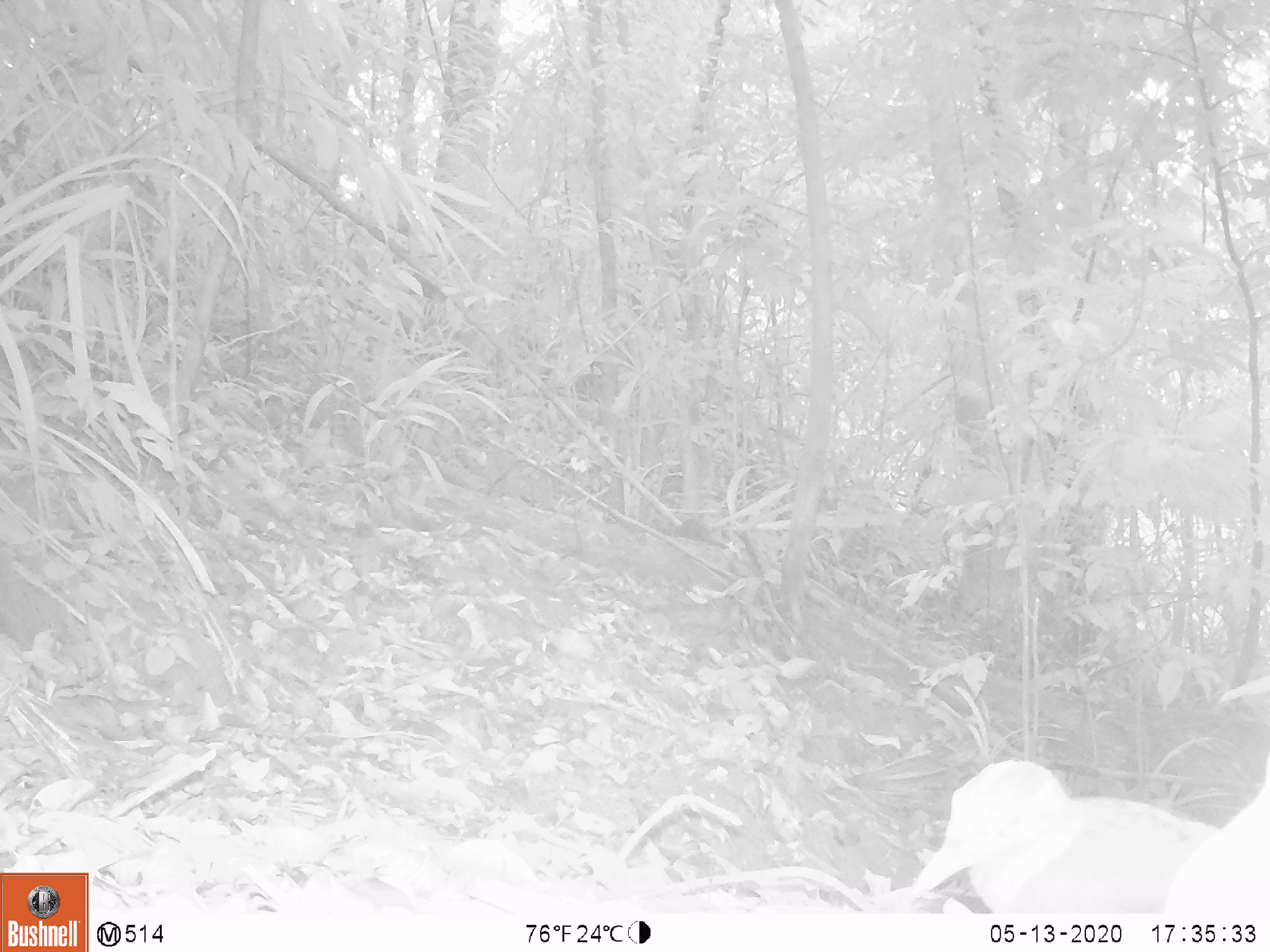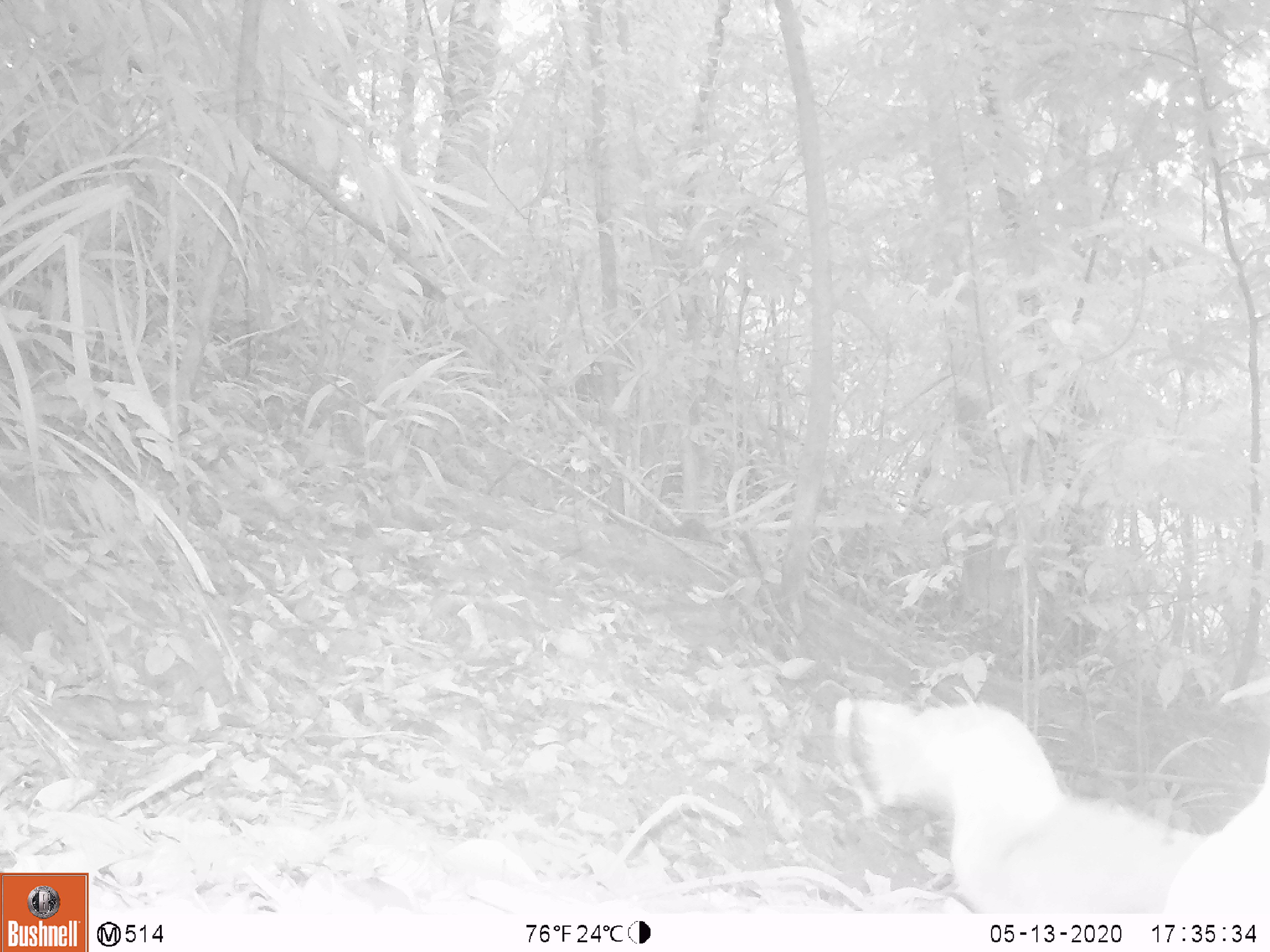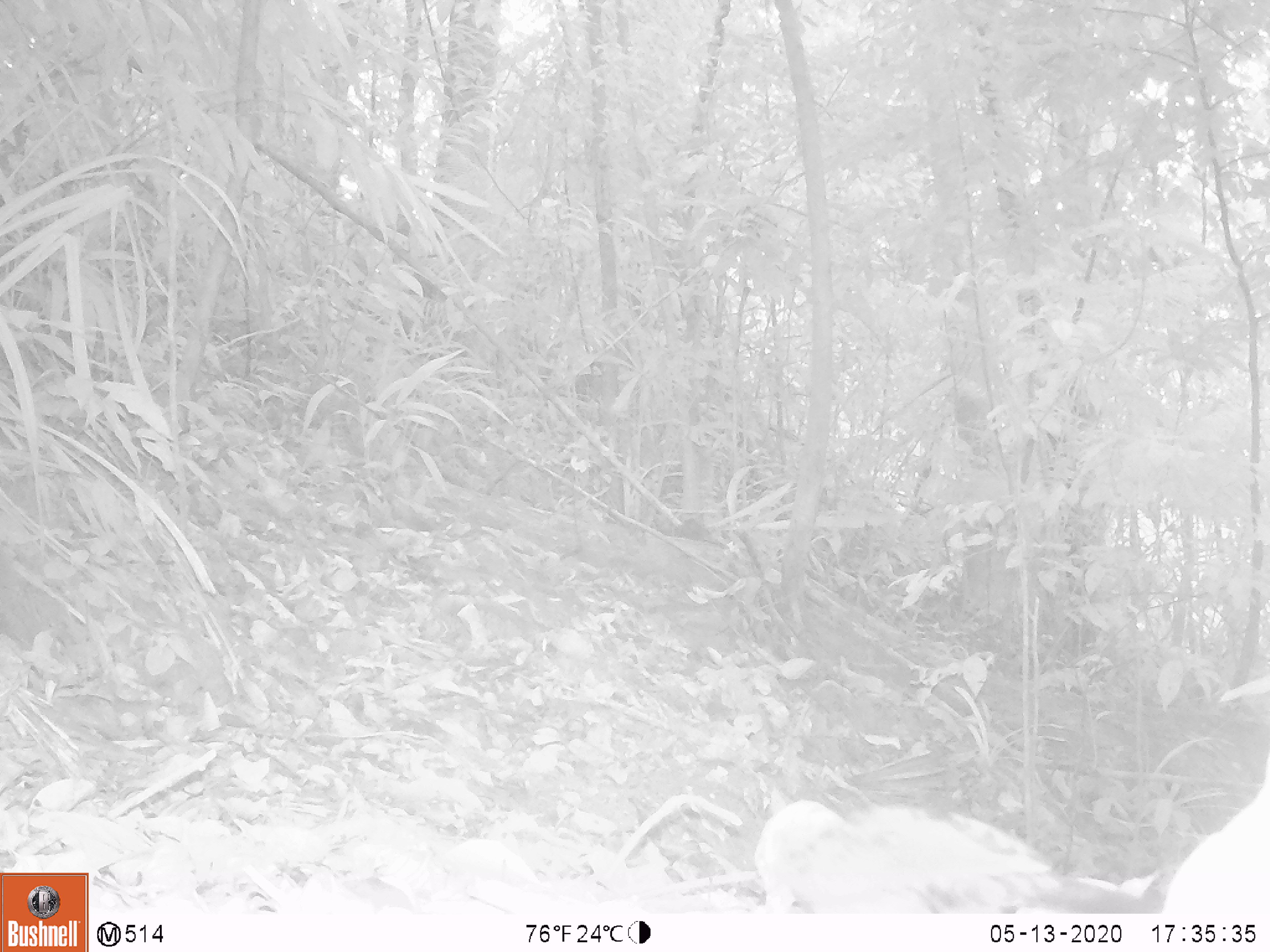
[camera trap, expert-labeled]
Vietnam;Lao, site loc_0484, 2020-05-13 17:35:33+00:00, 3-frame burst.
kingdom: Animalia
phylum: Chordata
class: Aves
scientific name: Aves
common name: bird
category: unidentified bird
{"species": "unidentified bird (bird) (Aves)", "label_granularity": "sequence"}